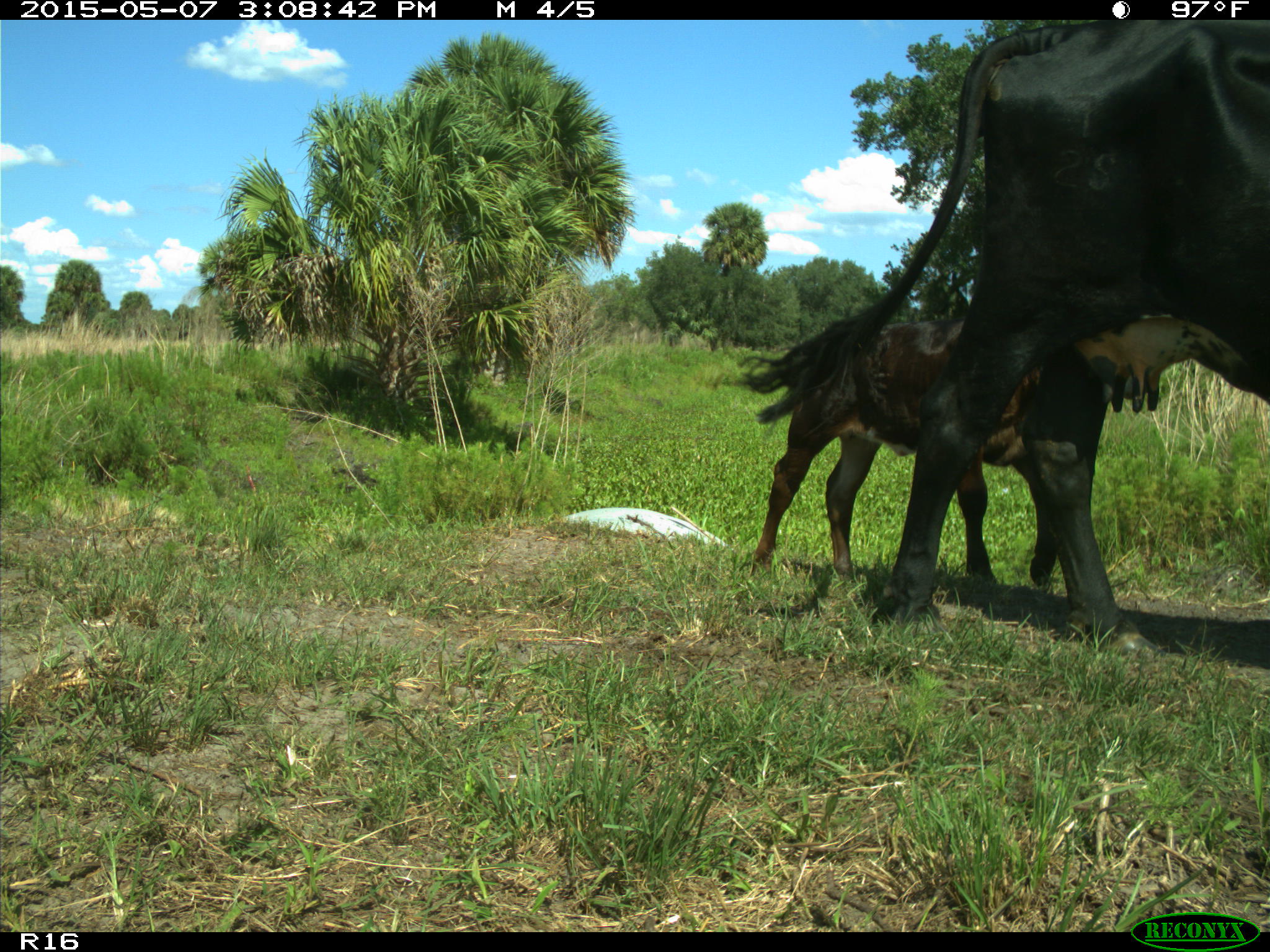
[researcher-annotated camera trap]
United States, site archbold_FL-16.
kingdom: Animalia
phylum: Chordata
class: Mammalia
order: Artiodactyla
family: Bovidae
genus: Bos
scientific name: Bos taurus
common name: domestic cow